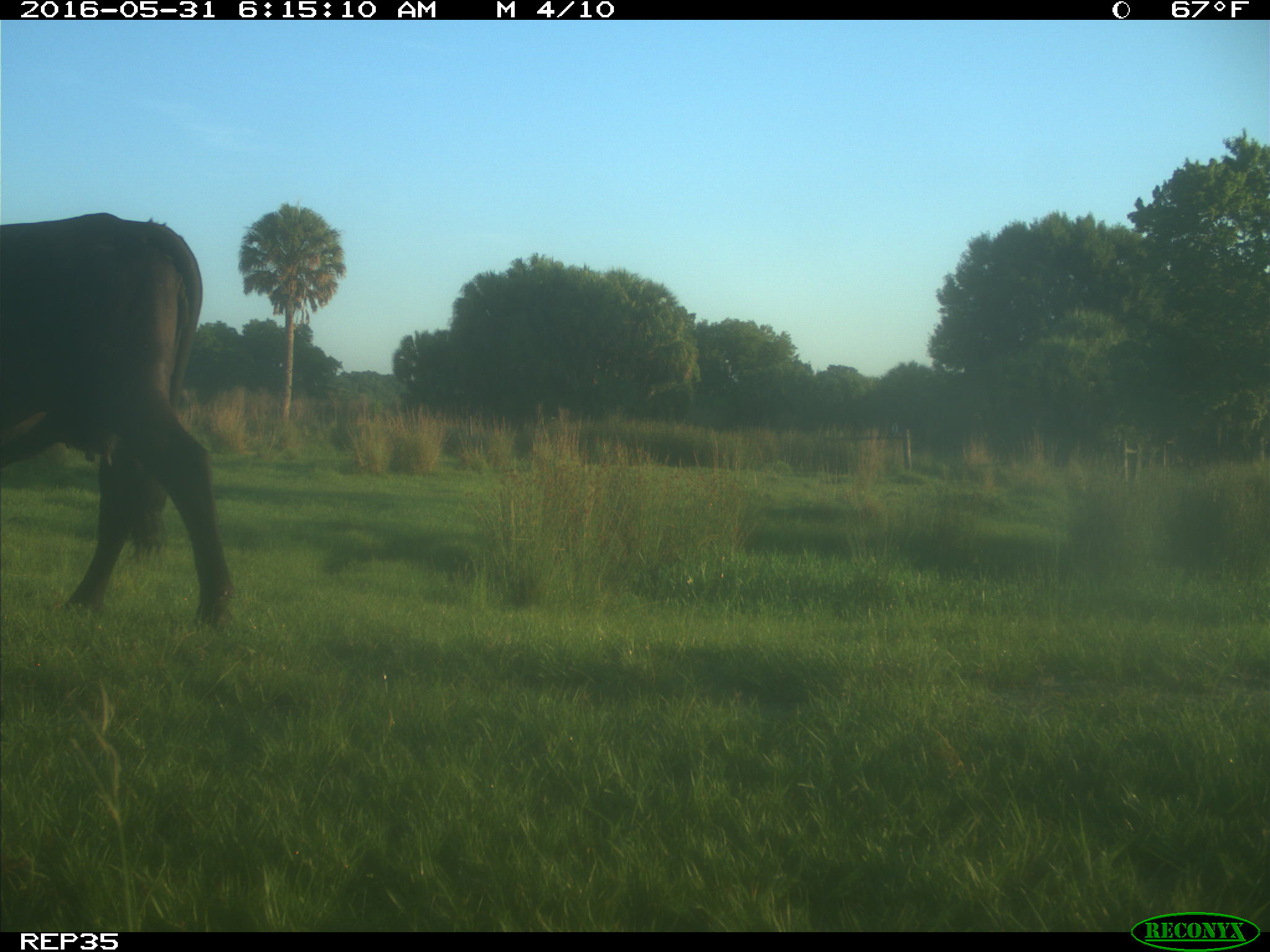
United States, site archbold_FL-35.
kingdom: Animalia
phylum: Chordata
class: Mammalia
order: Artiodactyla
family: Bovidae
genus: Bos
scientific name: Bos taurus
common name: domestic cow